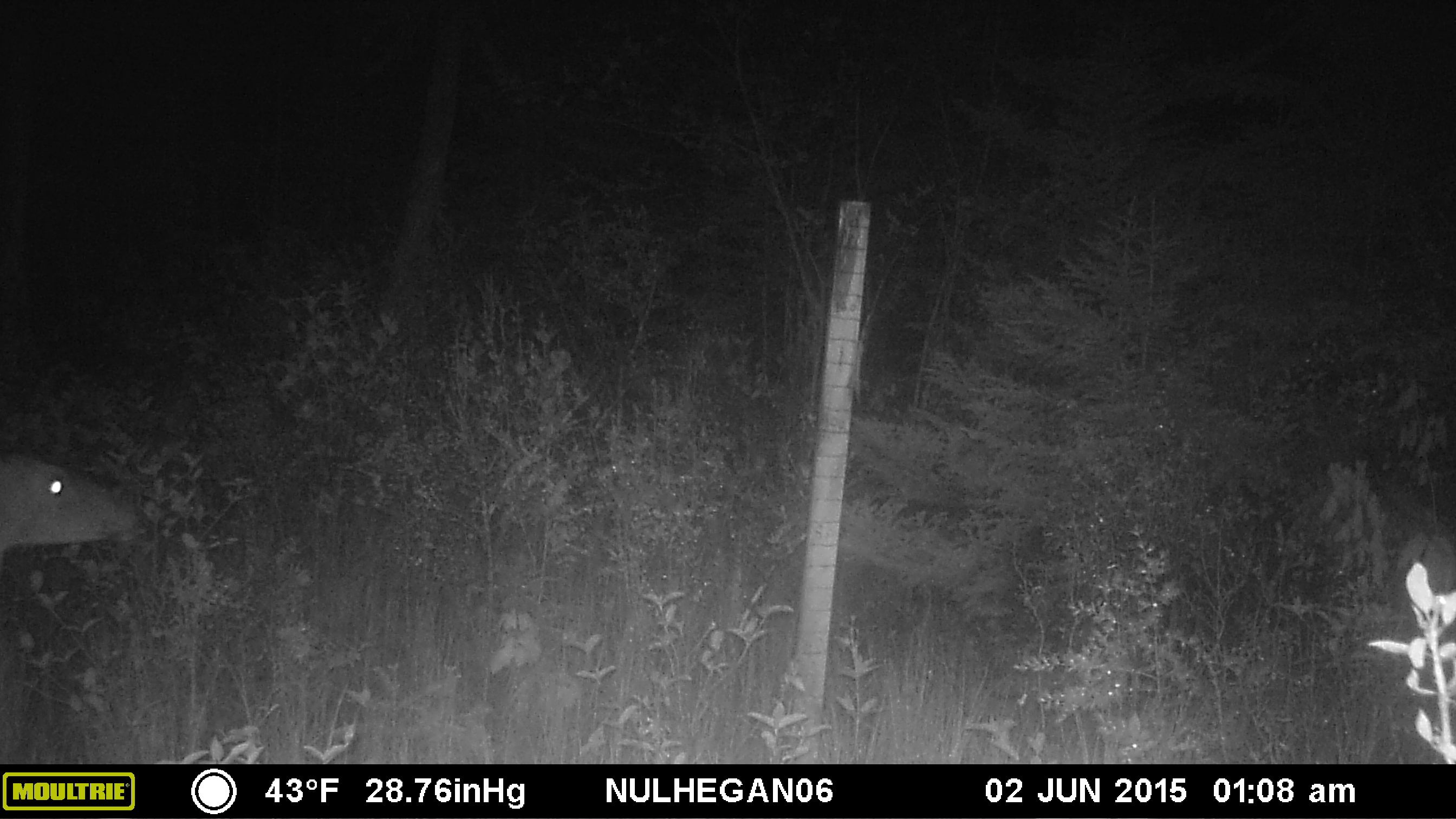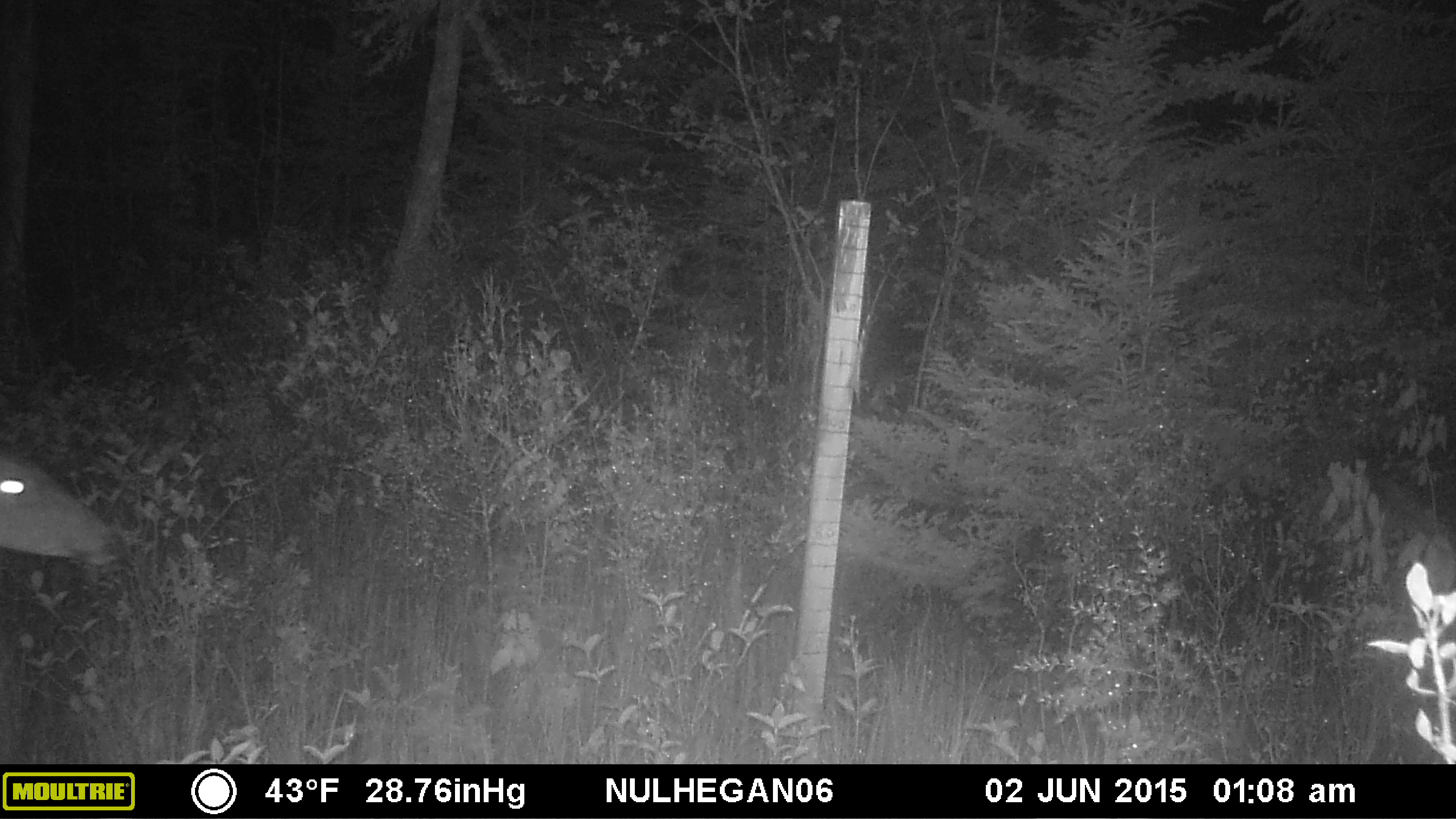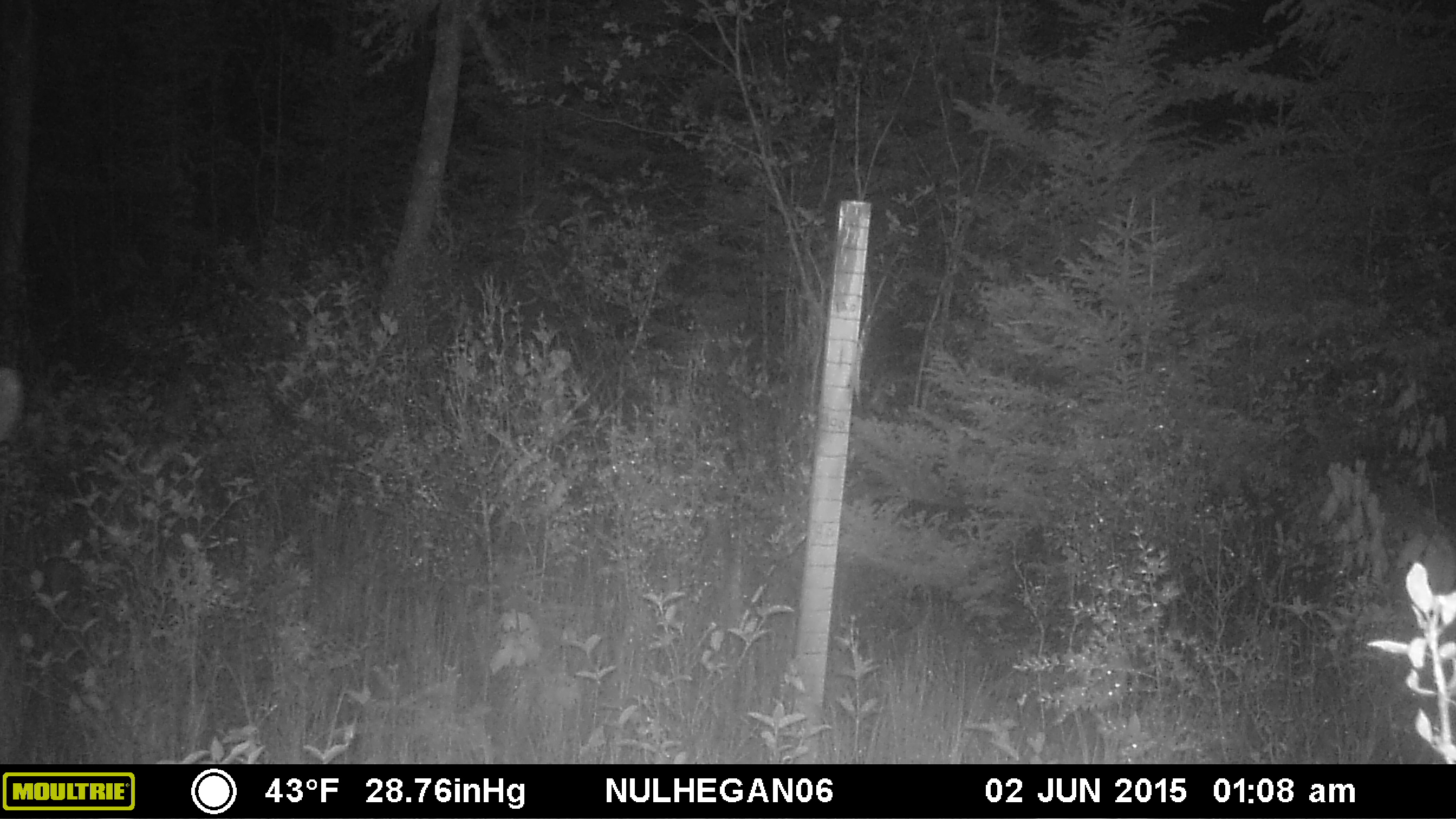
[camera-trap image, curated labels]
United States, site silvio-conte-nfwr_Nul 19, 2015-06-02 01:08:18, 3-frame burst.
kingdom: Animalia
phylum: Chordata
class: Mammalia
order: Artiodactyla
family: Cervidae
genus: Odocoileus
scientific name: Odocoileus virginianus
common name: white-tailed deer